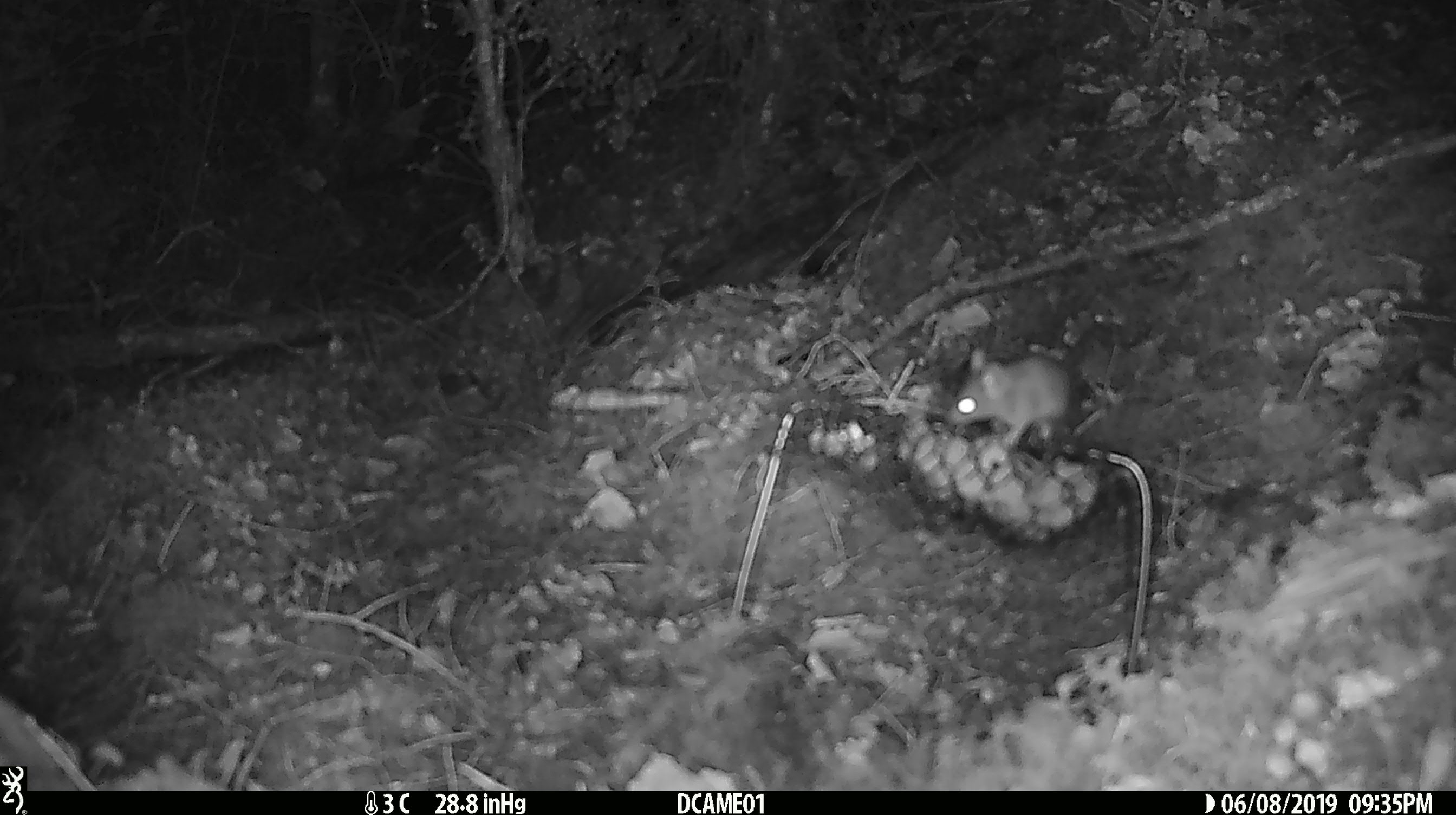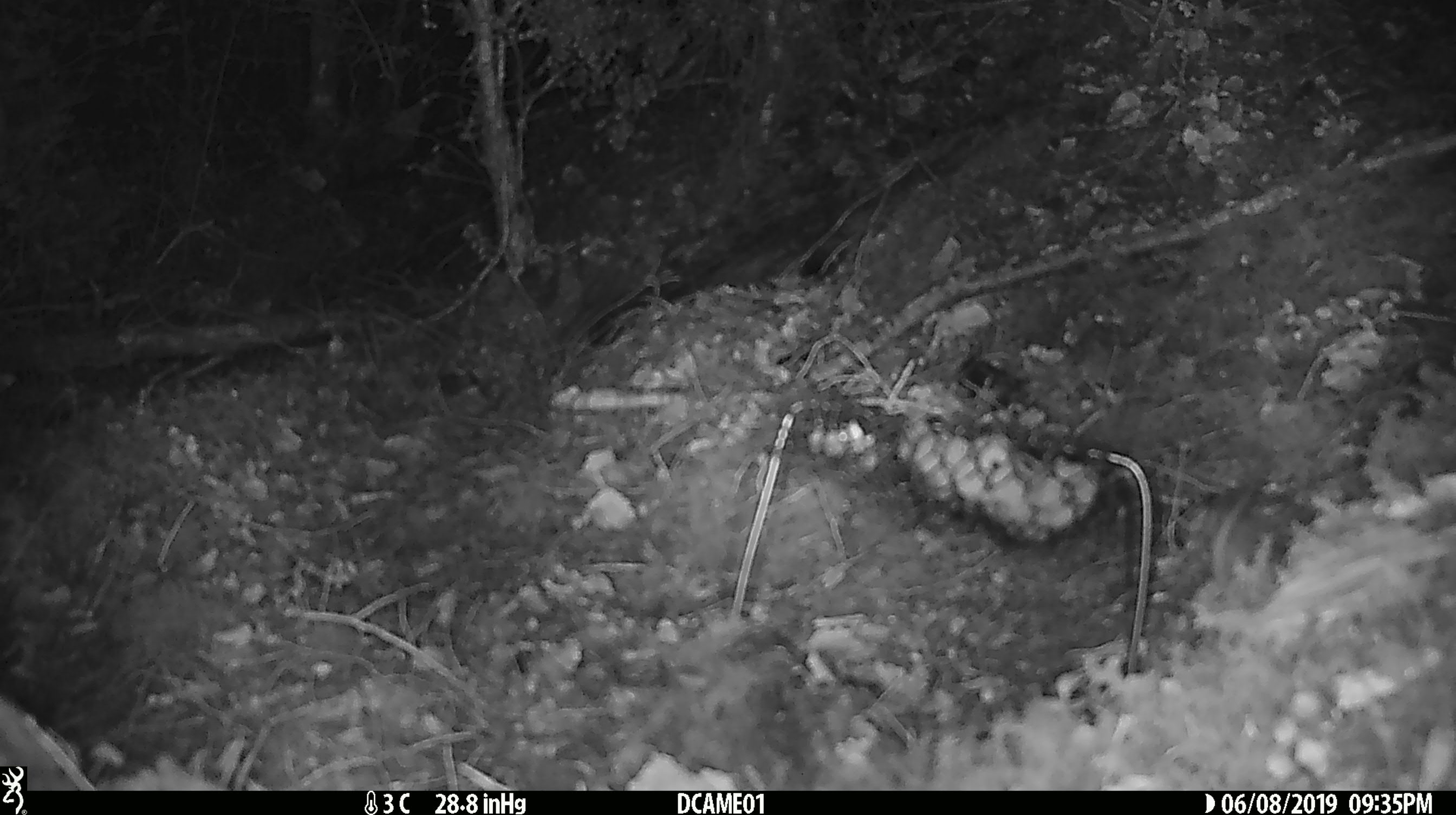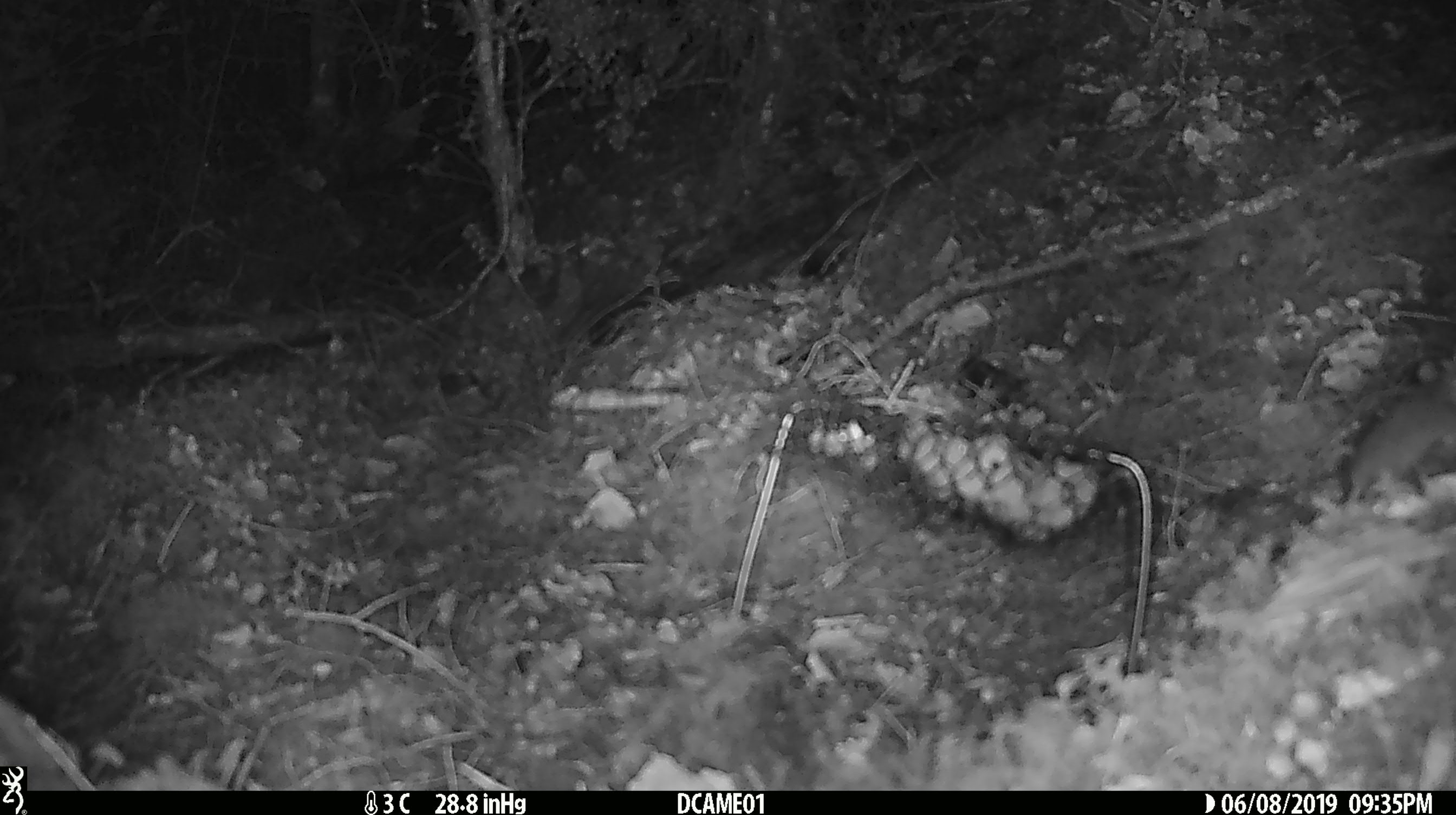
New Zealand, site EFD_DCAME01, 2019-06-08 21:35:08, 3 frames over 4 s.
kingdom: Animalia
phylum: Chordata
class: Mammalia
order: Rodentia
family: Muridae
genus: Mus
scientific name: Mus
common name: mouse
Mouse (Mus).